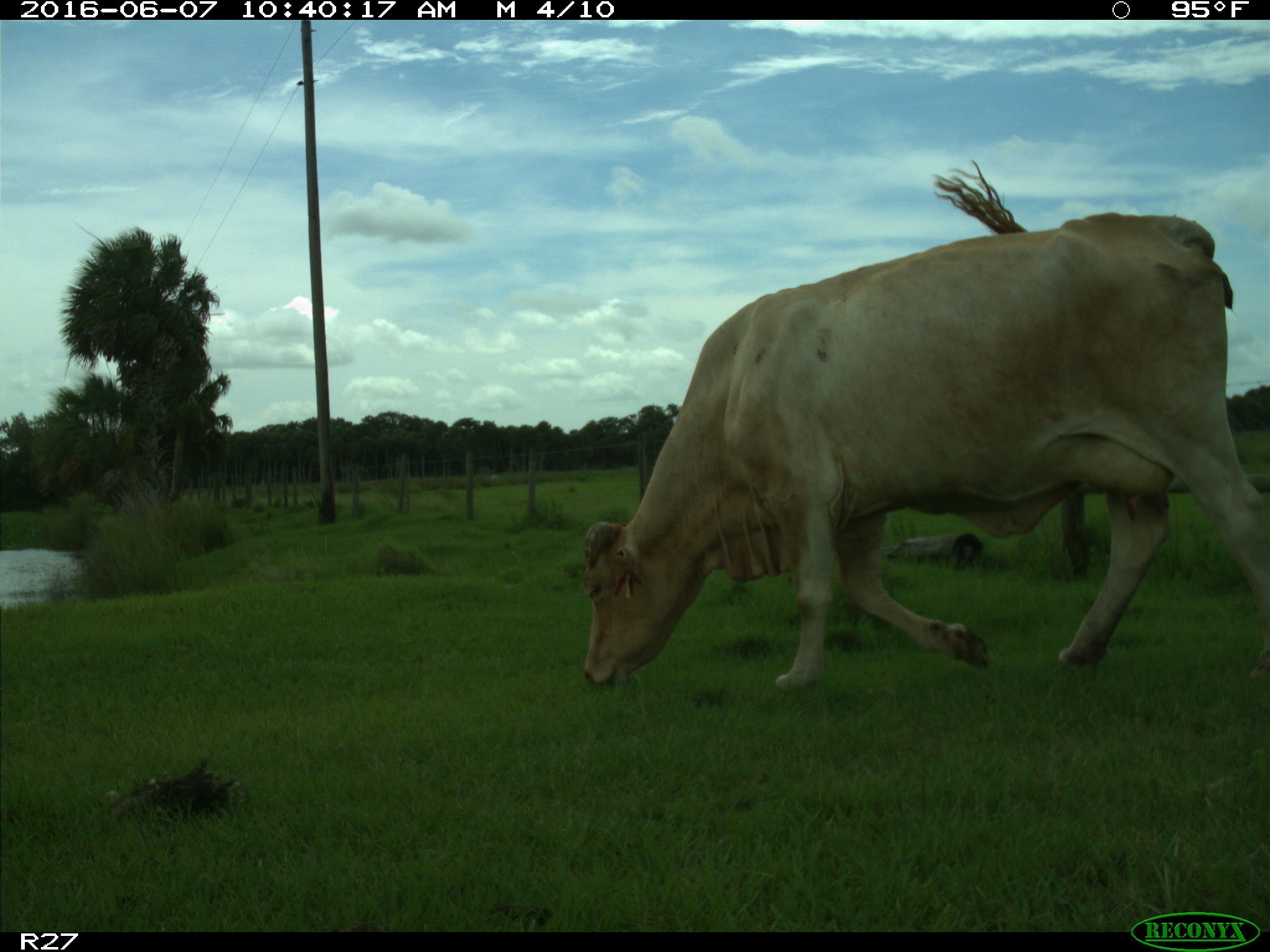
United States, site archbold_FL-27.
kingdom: Animalia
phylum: Chordata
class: Mammalia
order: Artiodactyla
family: Bovidae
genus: Bos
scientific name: Bos taurus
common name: domestic cow